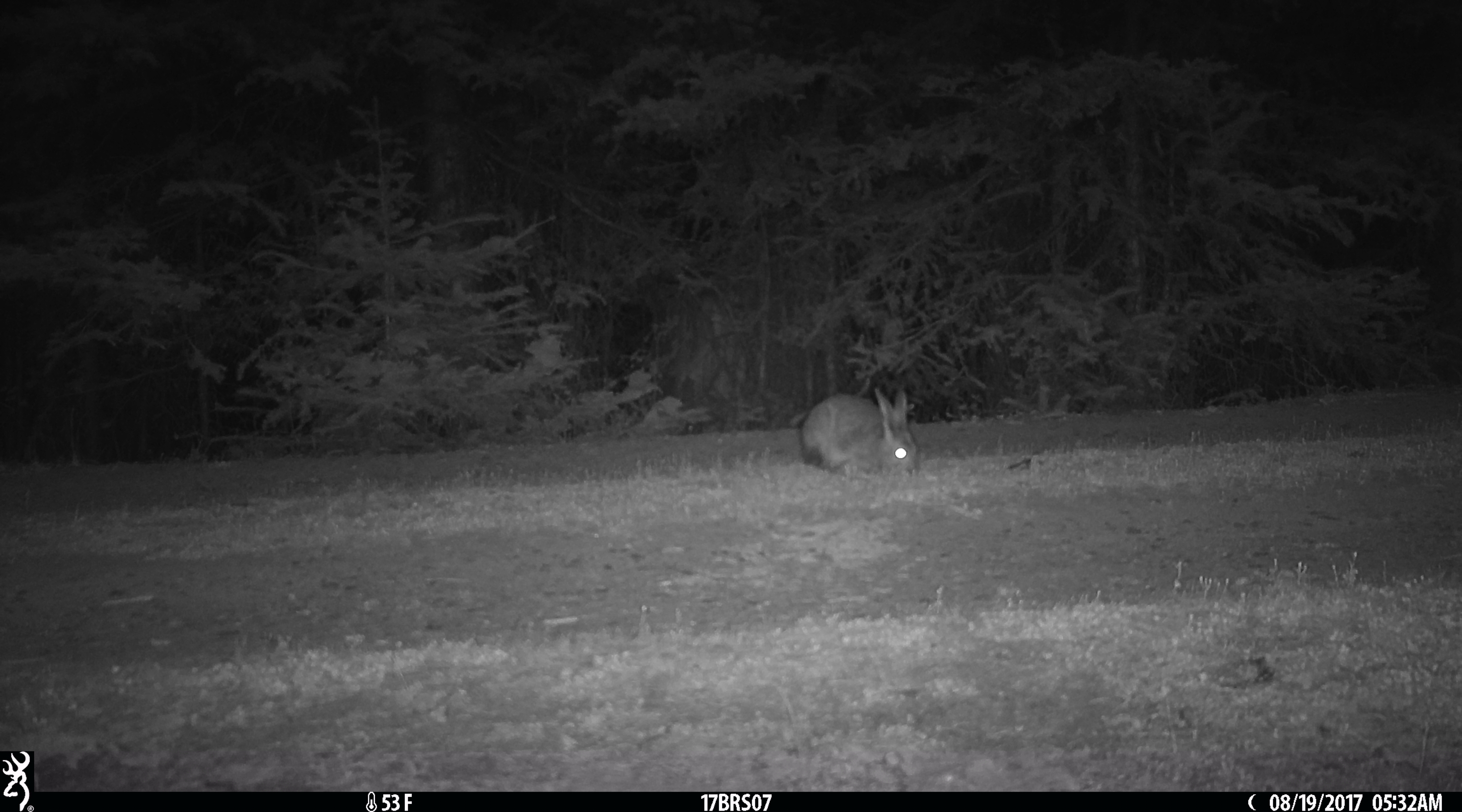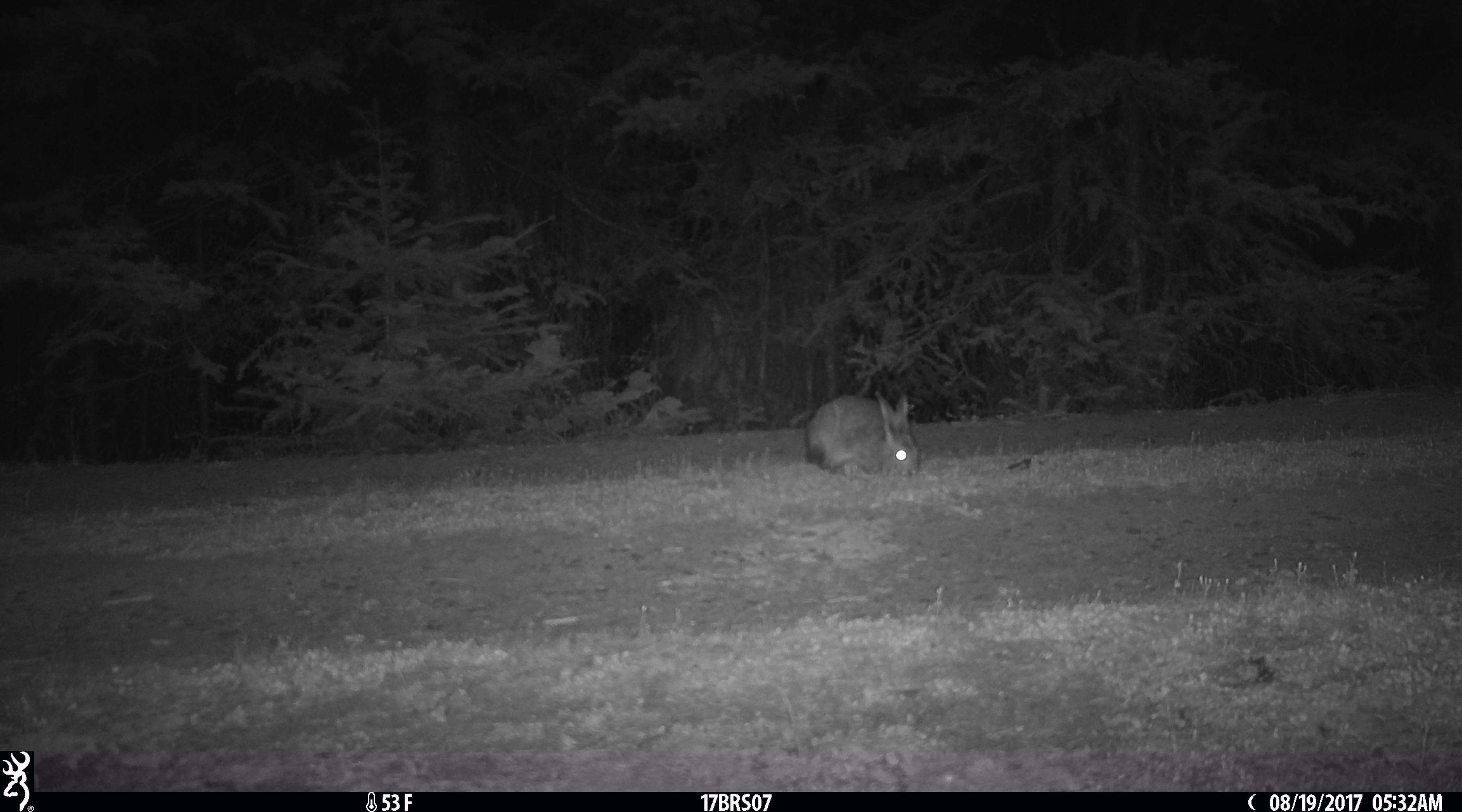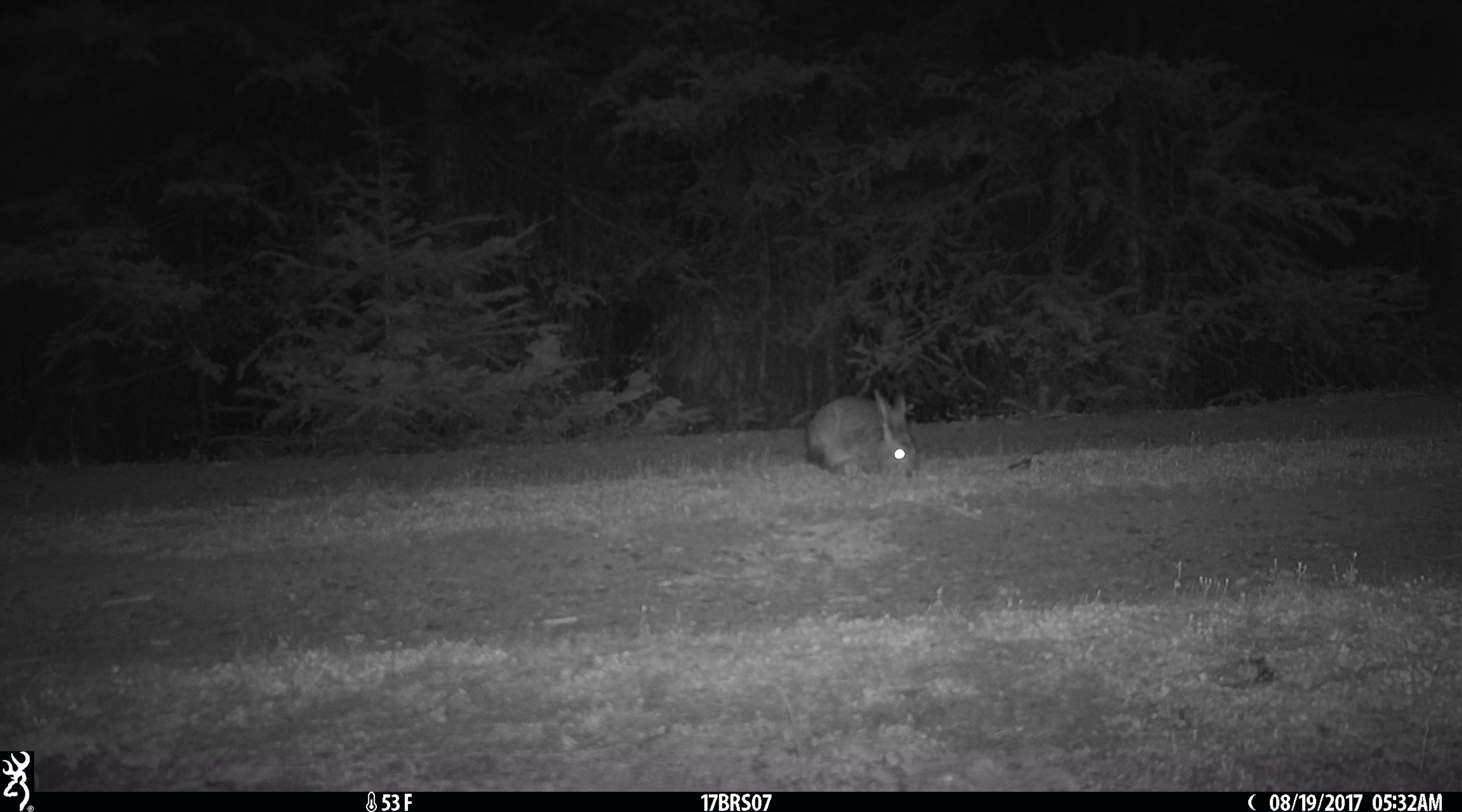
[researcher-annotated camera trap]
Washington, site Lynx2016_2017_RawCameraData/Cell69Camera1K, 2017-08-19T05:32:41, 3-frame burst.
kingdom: Animalia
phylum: Chordata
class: Mammalia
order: Lagomorpha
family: Leporidae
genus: Lepus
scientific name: Lepus americanus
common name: snowshoe hare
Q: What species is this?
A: Lepus americanus (snowshoe hare).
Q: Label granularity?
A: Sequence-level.